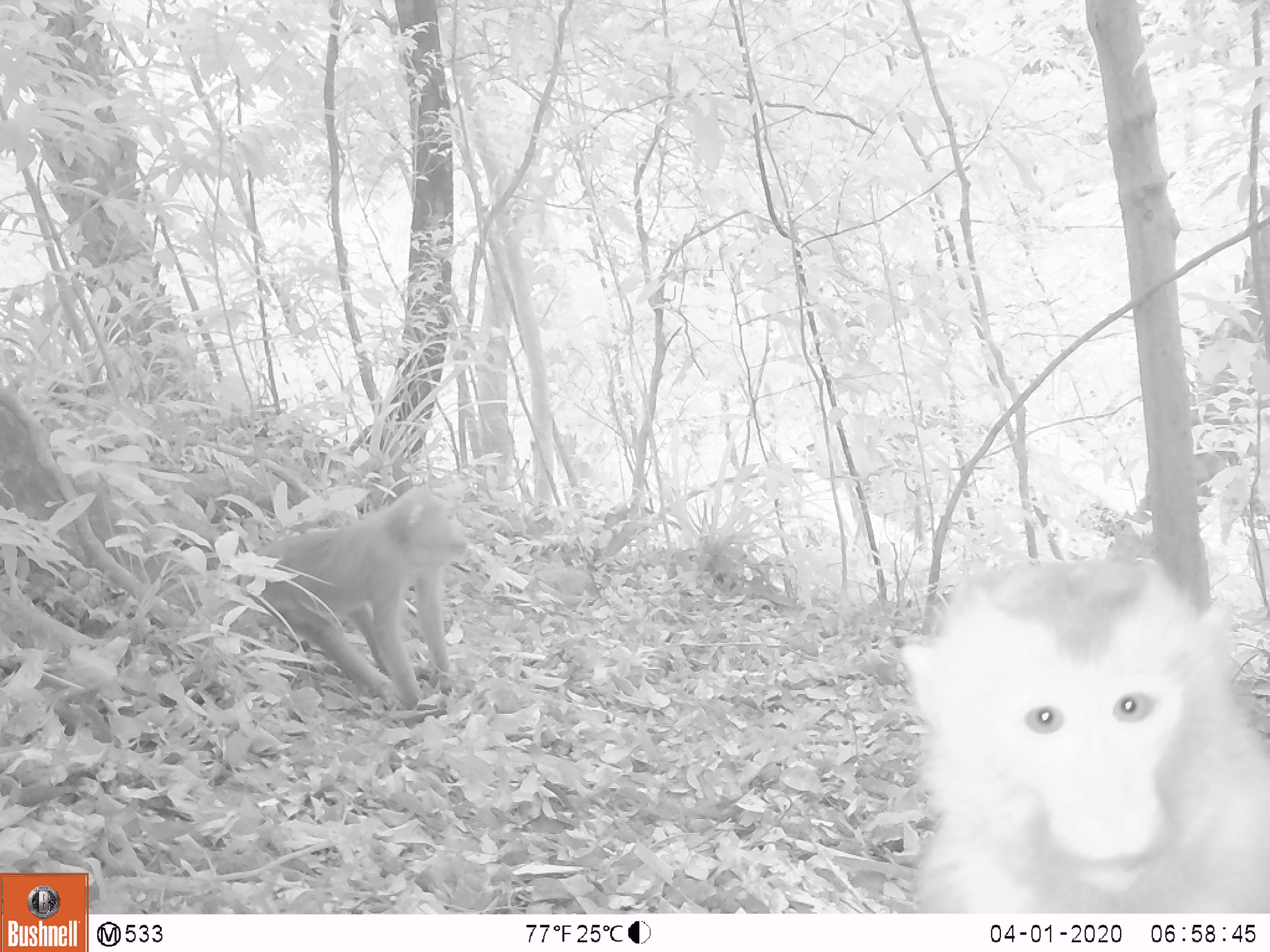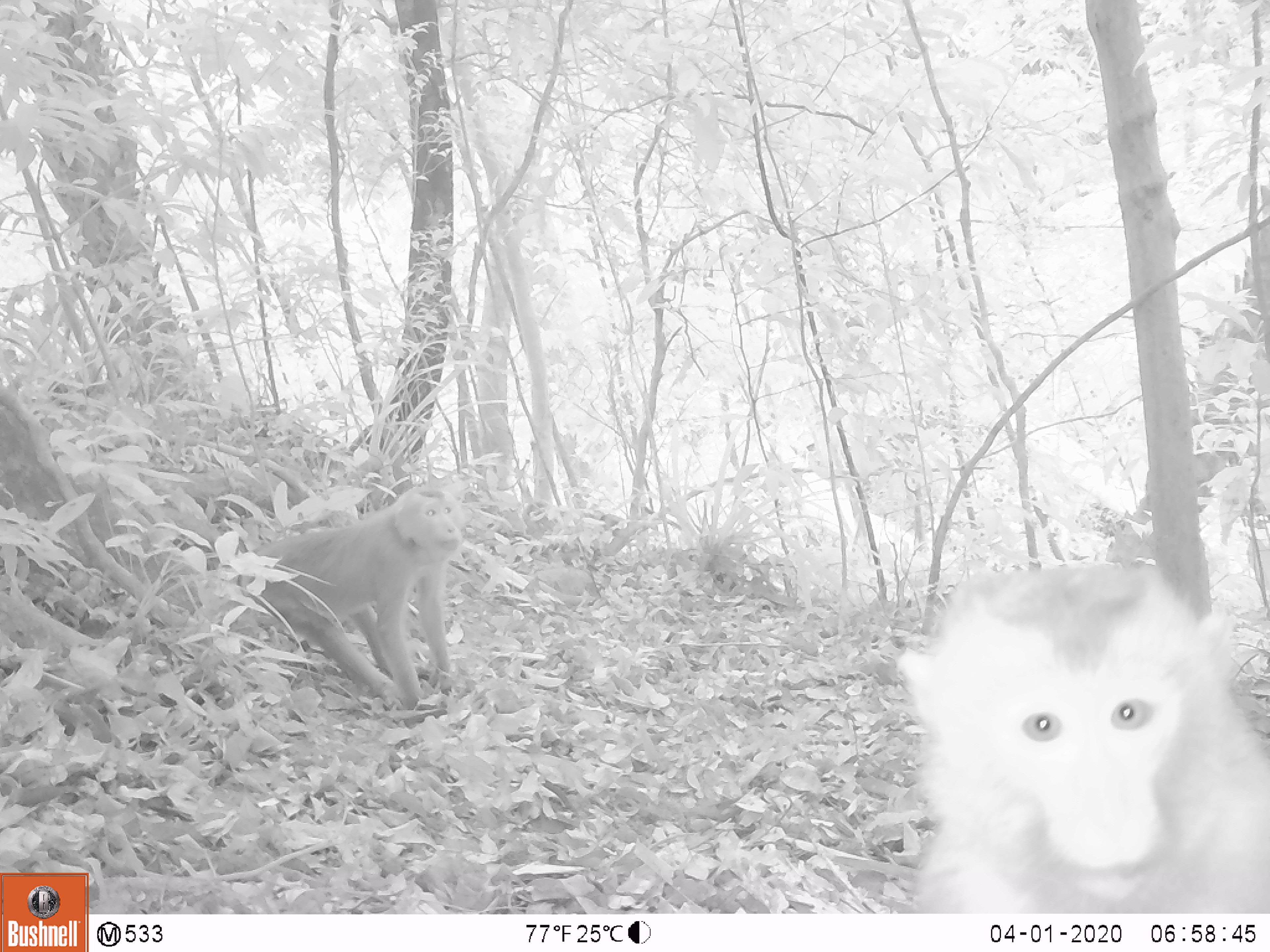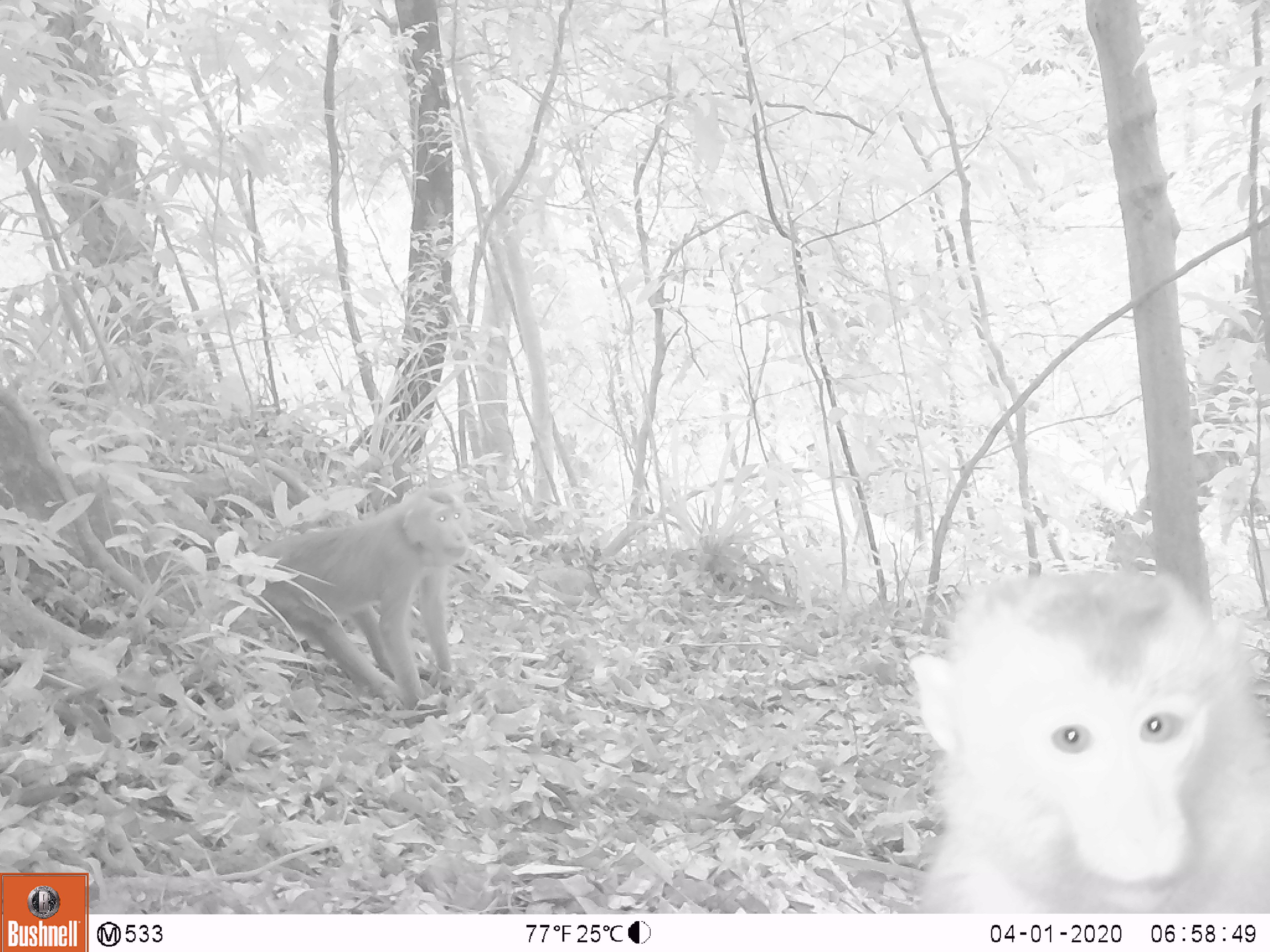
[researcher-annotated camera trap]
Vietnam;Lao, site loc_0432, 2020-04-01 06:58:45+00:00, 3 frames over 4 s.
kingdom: Animalia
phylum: Chordata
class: Mammalia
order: Primates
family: Cercopithecidae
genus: Macaca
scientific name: Macaca nemestrina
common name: pig-tailed macaque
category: pig tailed macaque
Pig tailed macaque (pig-tailed macaque) (Macaca nemestrina). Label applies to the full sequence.